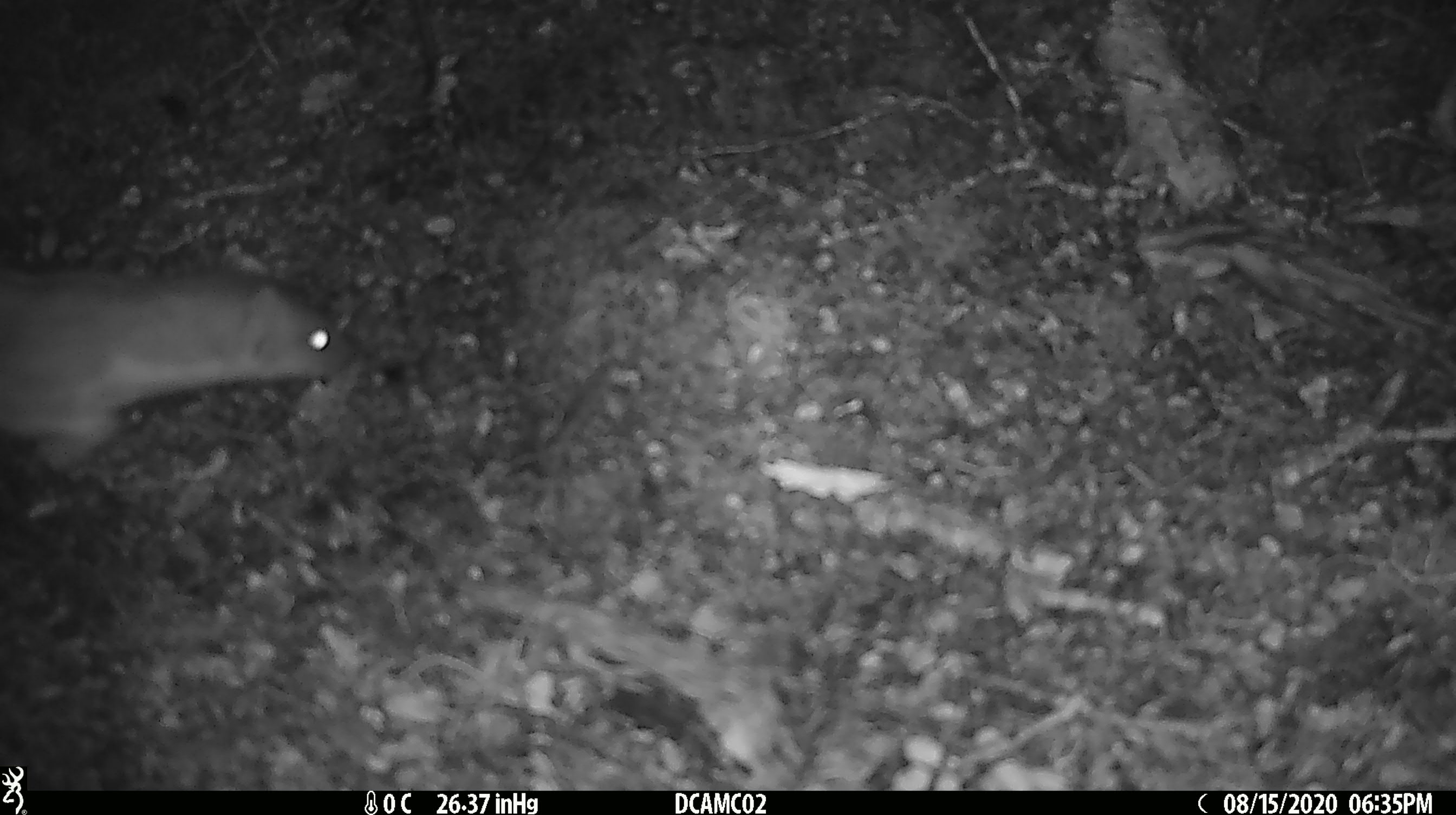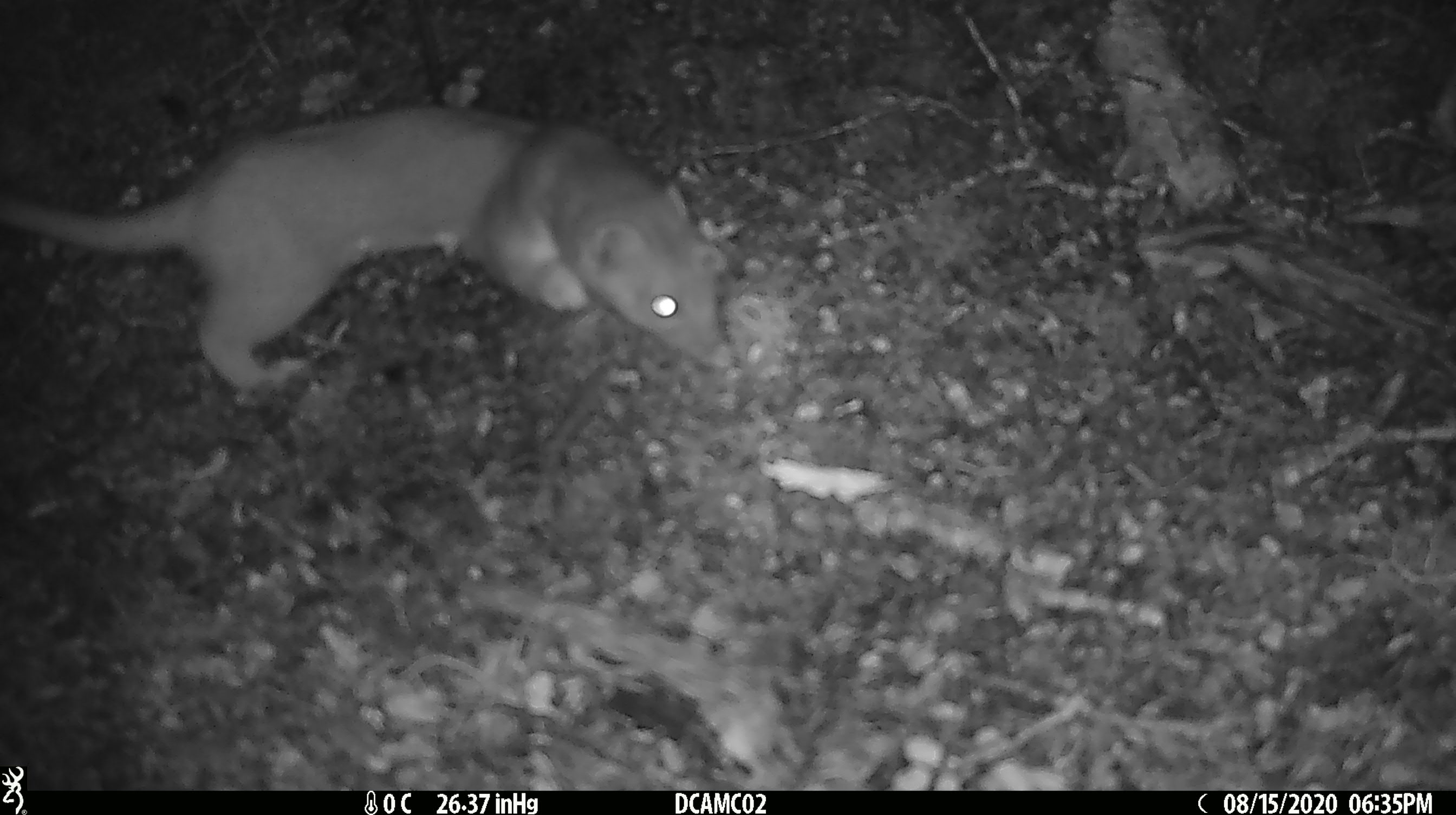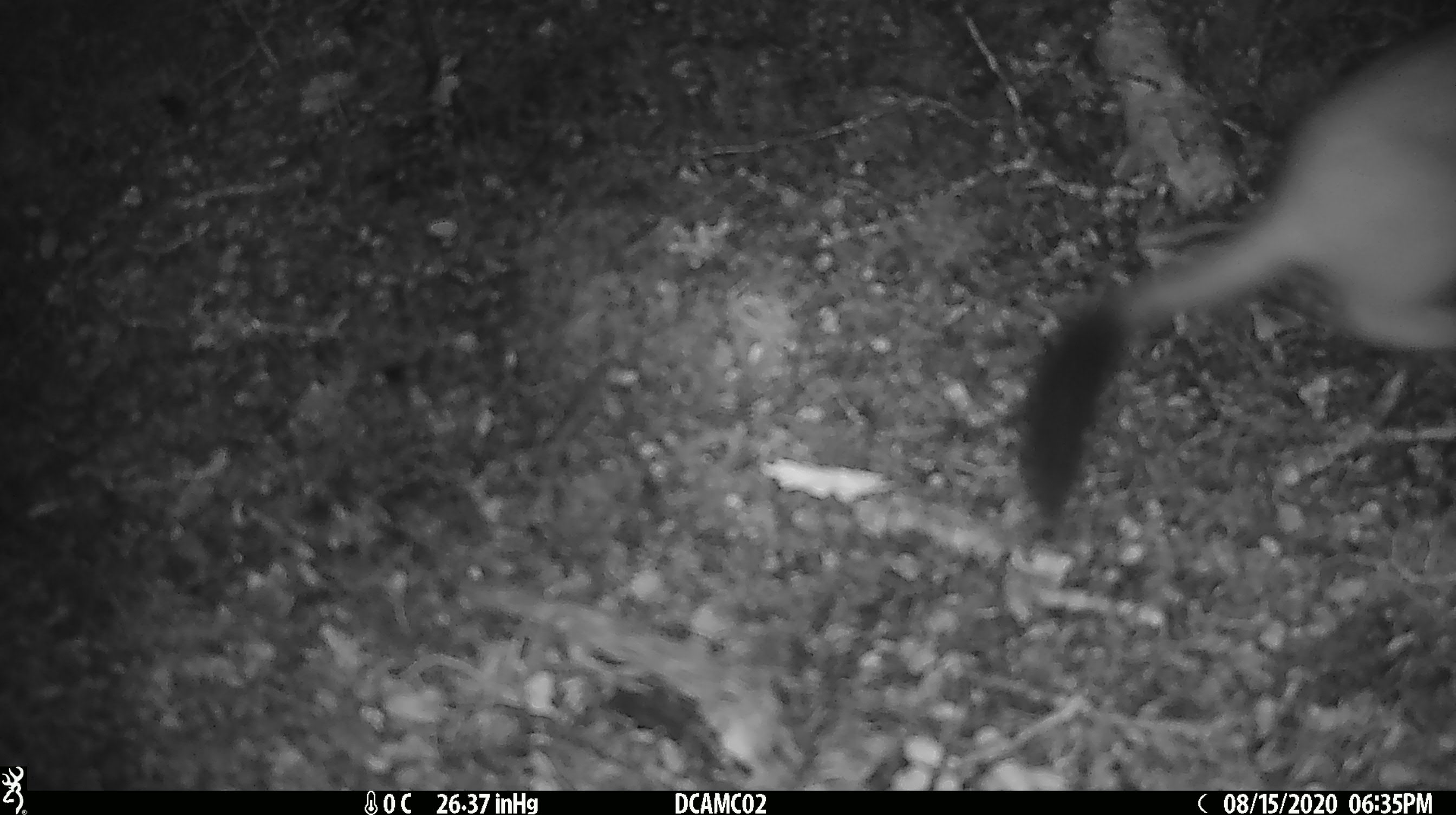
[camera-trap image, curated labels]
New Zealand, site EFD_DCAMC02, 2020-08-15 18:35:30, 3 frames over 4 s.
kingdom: Animalia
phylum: Chordata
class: Mammalia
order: Carnivora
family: Mustelidae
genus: Mustela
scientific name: Mustela erminea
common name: stoat